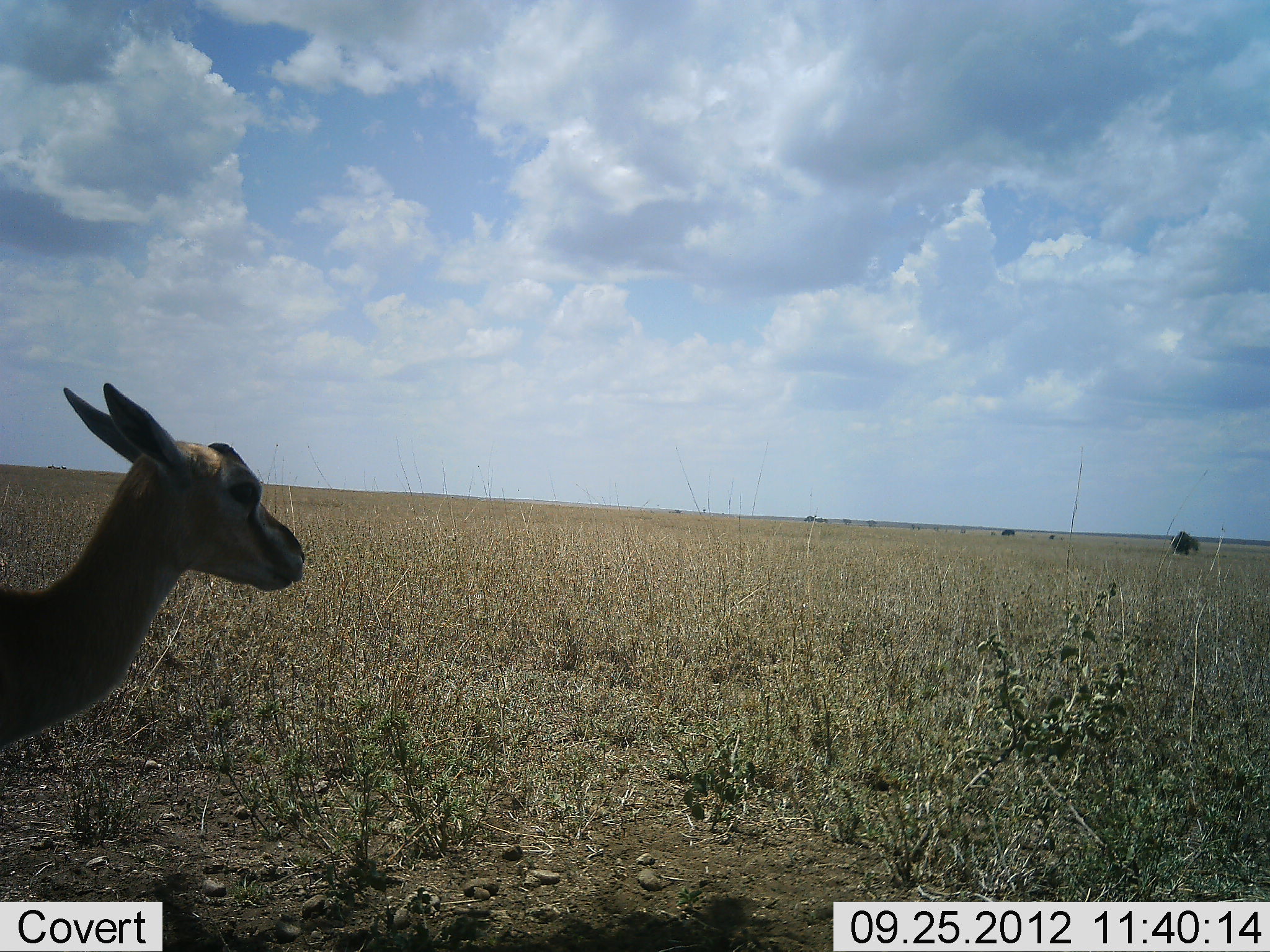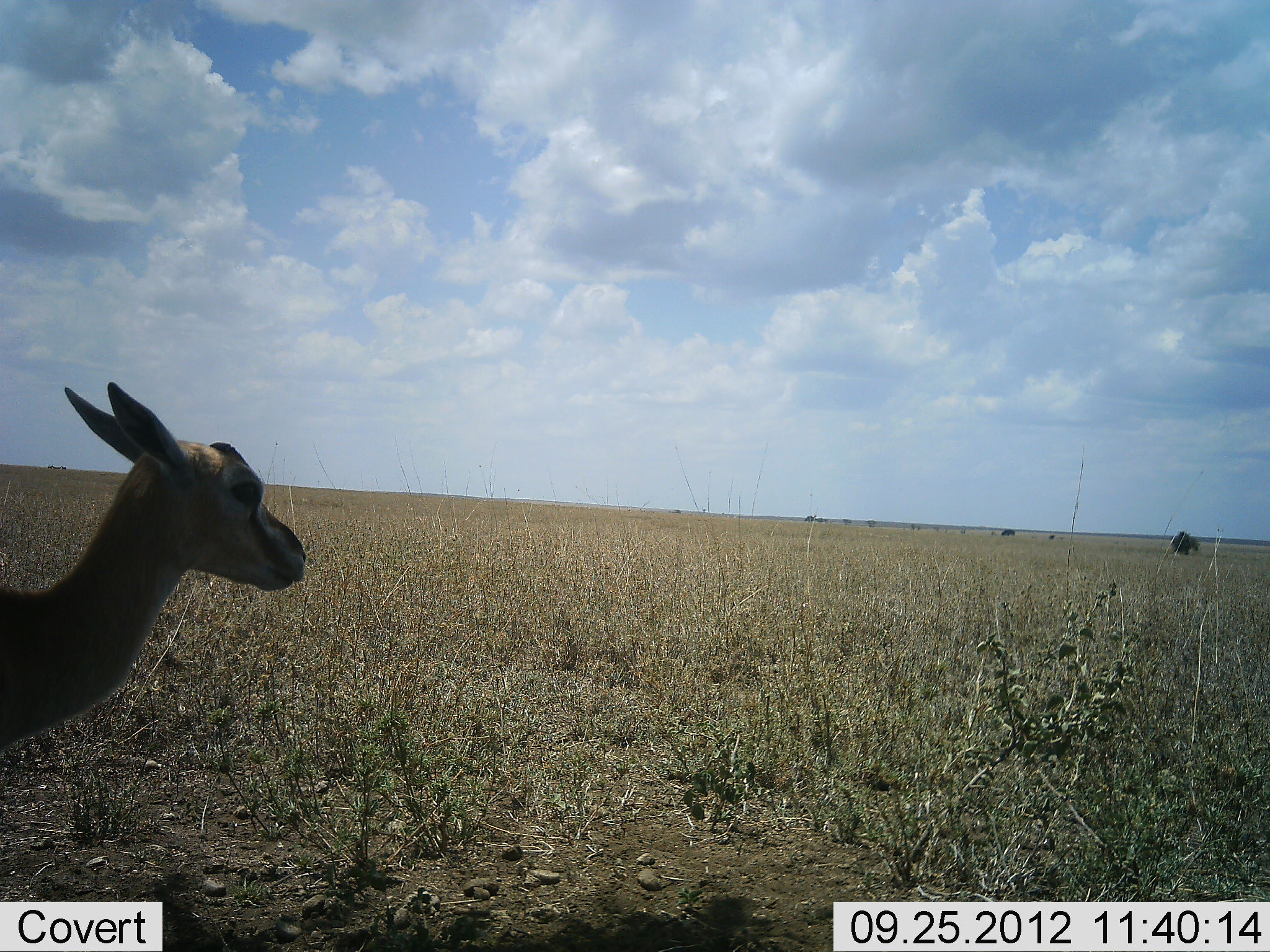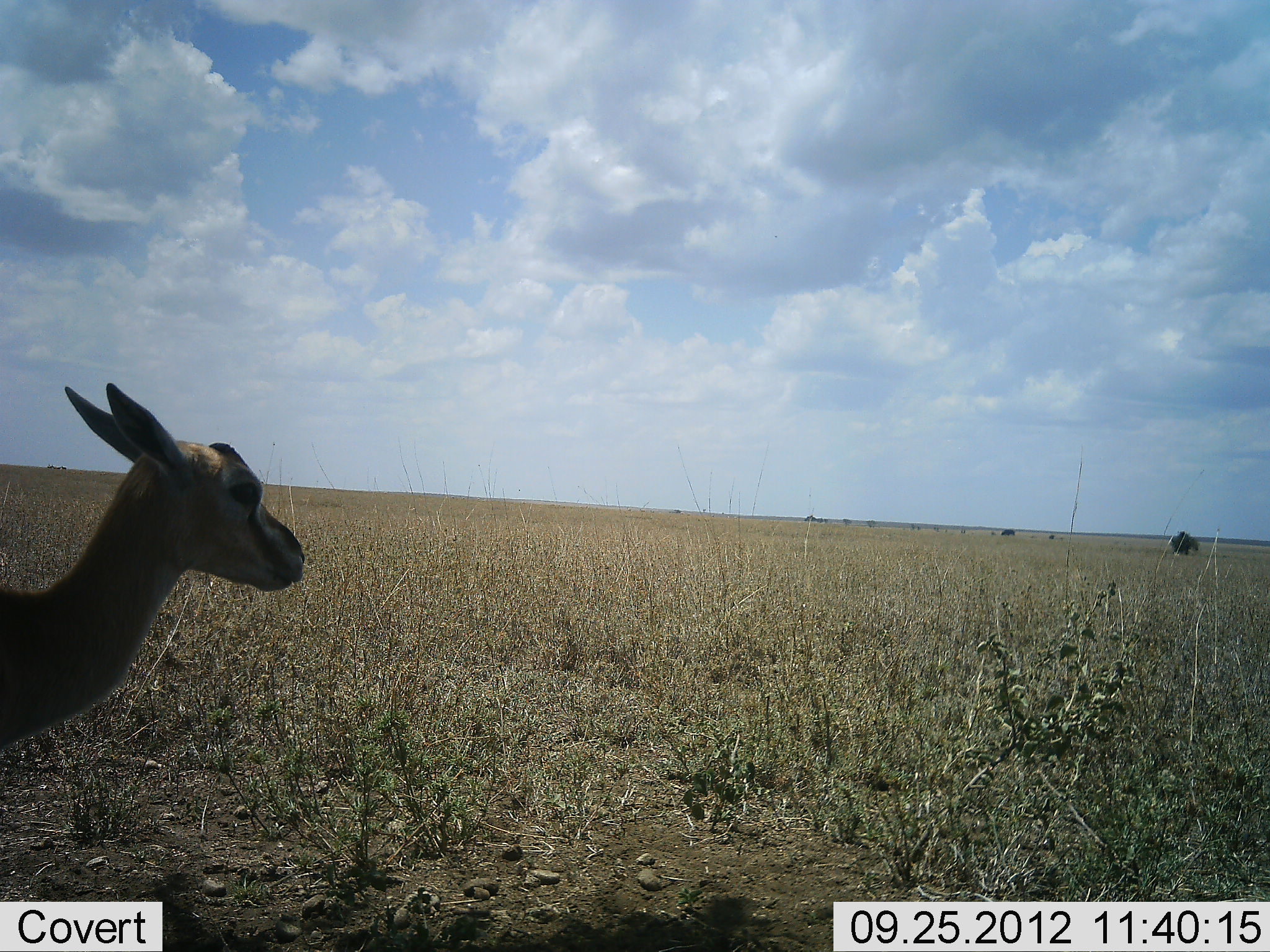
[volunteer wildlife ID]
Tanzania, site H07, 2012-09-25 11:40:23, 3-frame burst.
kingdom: Animalia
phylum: Chordata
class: Mammalia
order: Artiodactyla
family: Bovidae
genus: Eudorcas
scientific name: Eudorcas thomsonii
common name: thomson's gazelle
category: gazellethomsons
Gazellethomsons (thomson's gazelle) (Eudorcas thomsonii), count 1. Behavior (volunteer vote fractions): standing 100%, resting 0%, moving 0%, interacting 0%. Young present (vote fraction): 0%. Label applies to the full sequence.